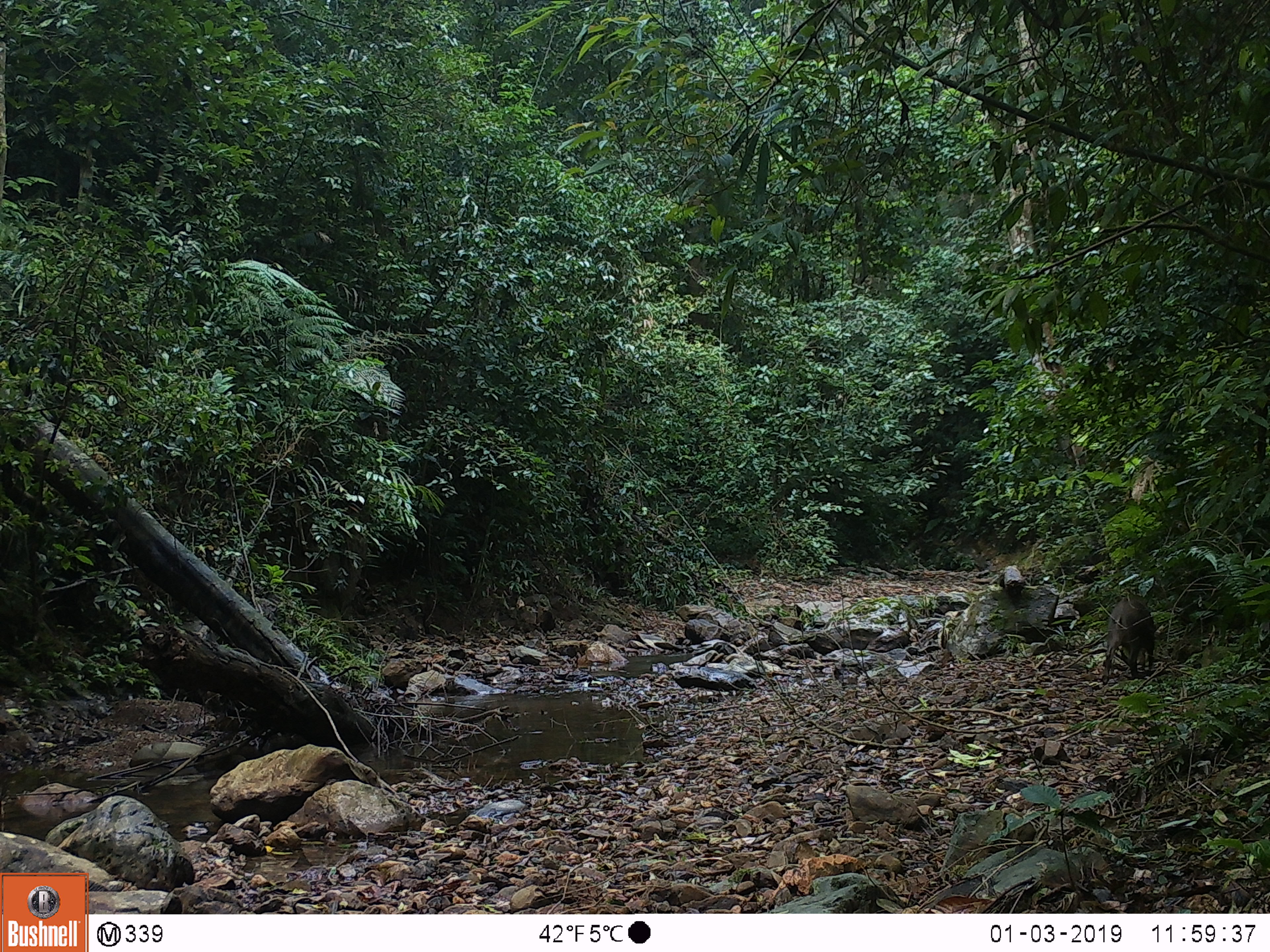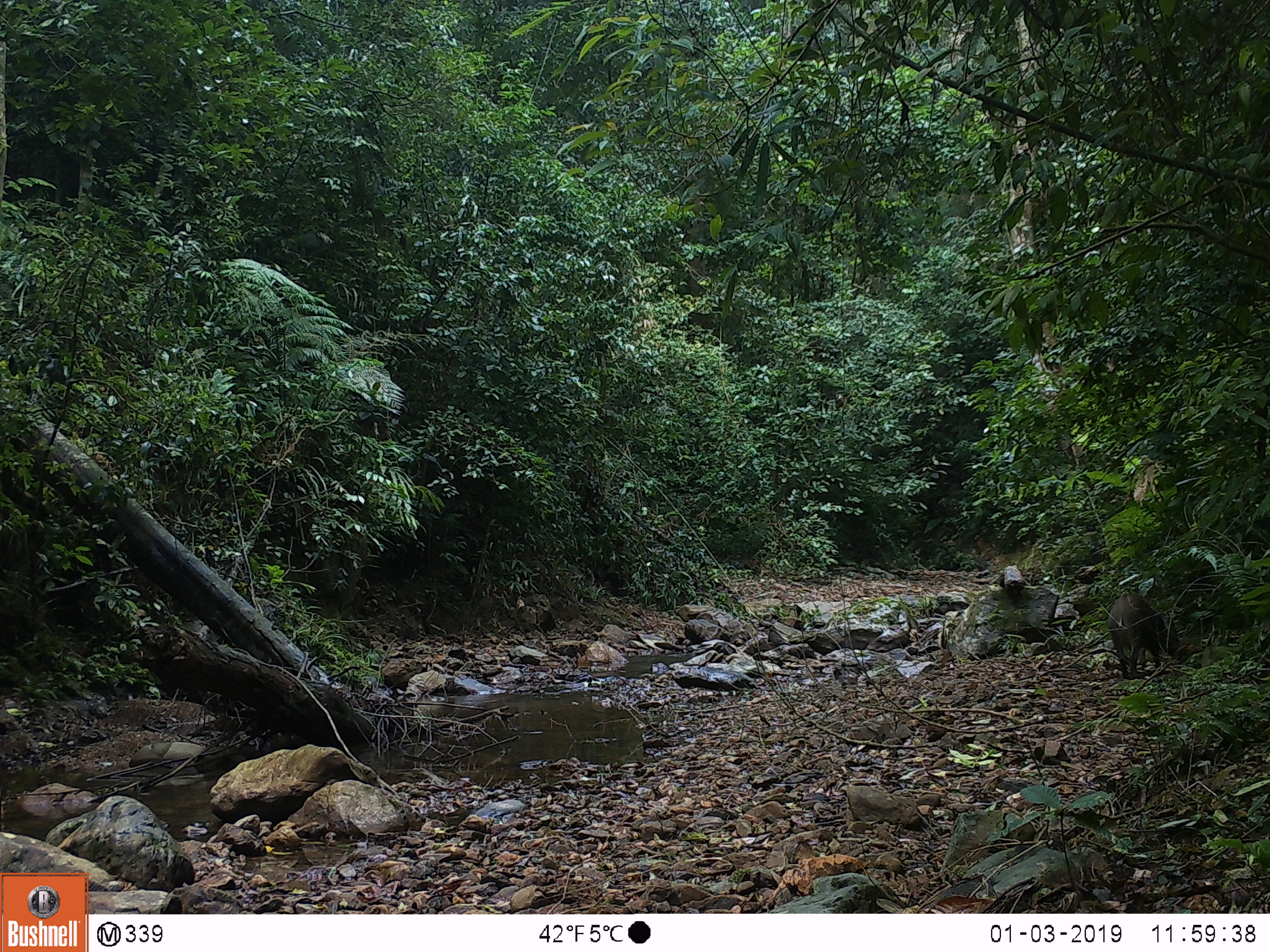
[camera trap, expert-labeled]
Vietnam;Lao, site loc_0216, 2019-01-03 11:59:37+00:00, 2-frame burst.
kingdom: Animalia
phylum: Chordata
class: Mammalia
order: Artiodactyla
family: Suidae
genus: Sus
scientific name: Sus scrofa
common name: eurasian wild pig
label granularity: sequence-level